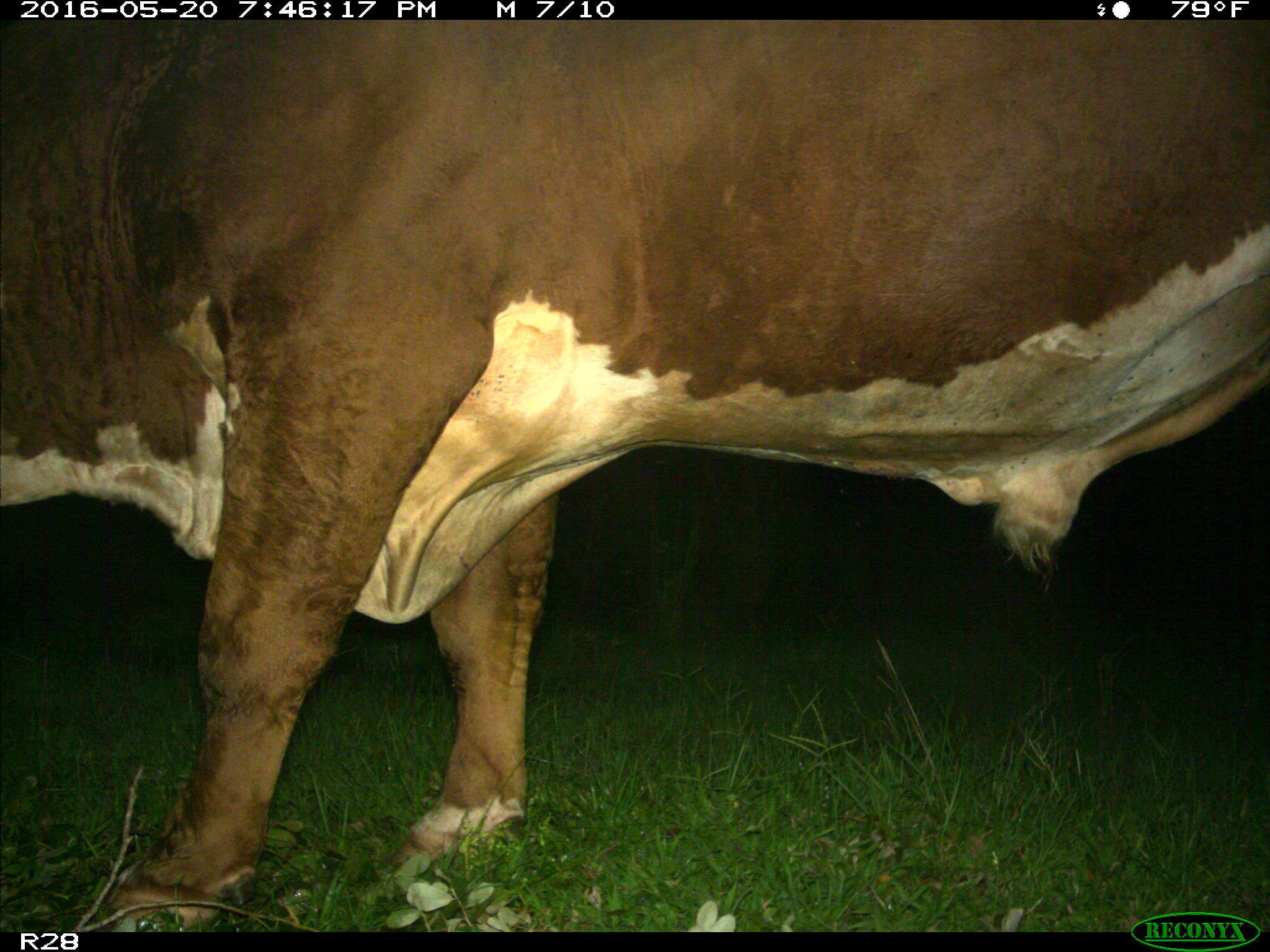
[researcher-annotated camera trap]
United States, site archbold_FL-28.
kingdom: Animalia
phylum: Chordata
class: Mammalia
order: Artiodactyla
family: Bovidae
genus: Bos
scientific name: Bos taurus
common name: domestic cow